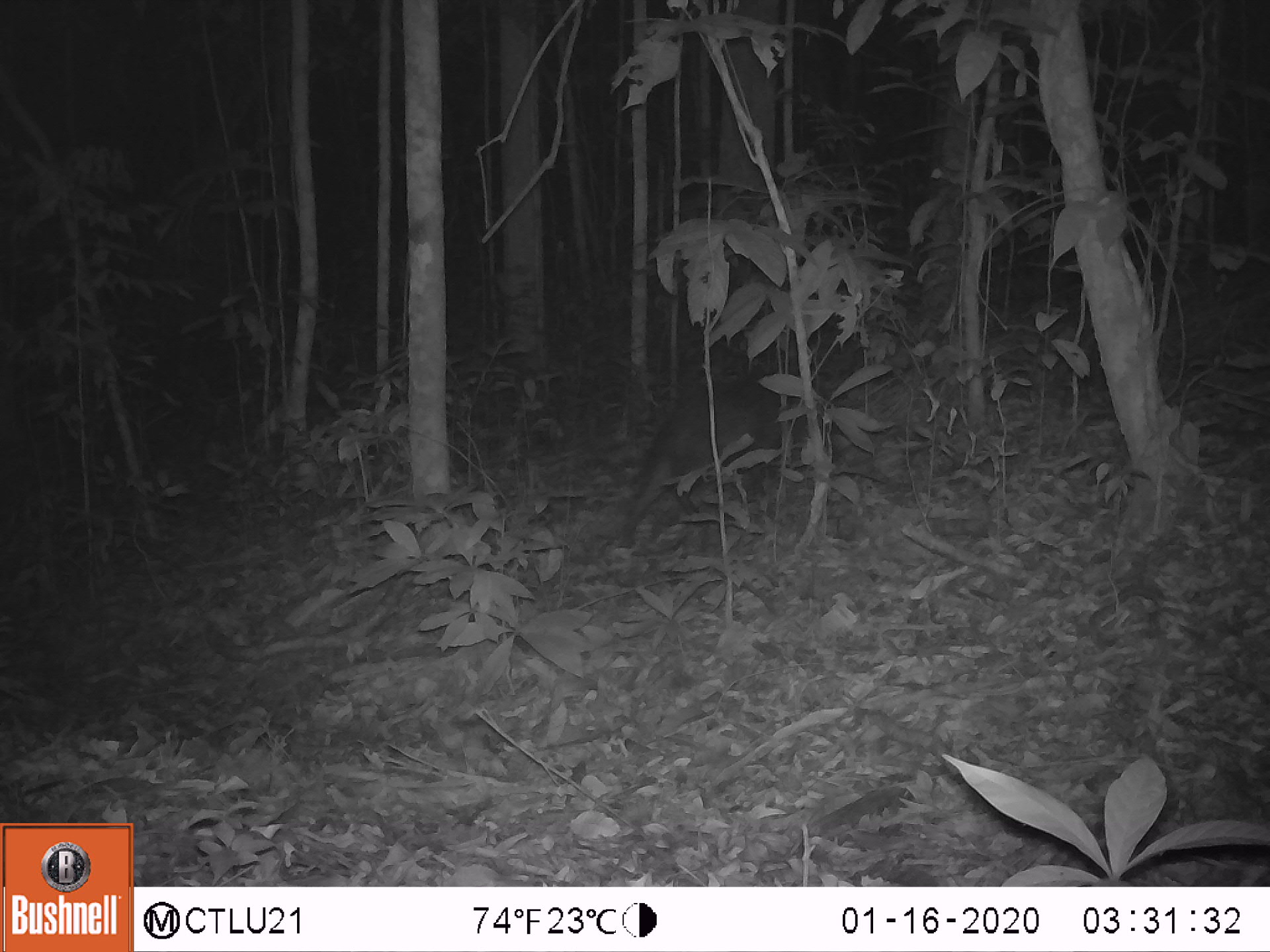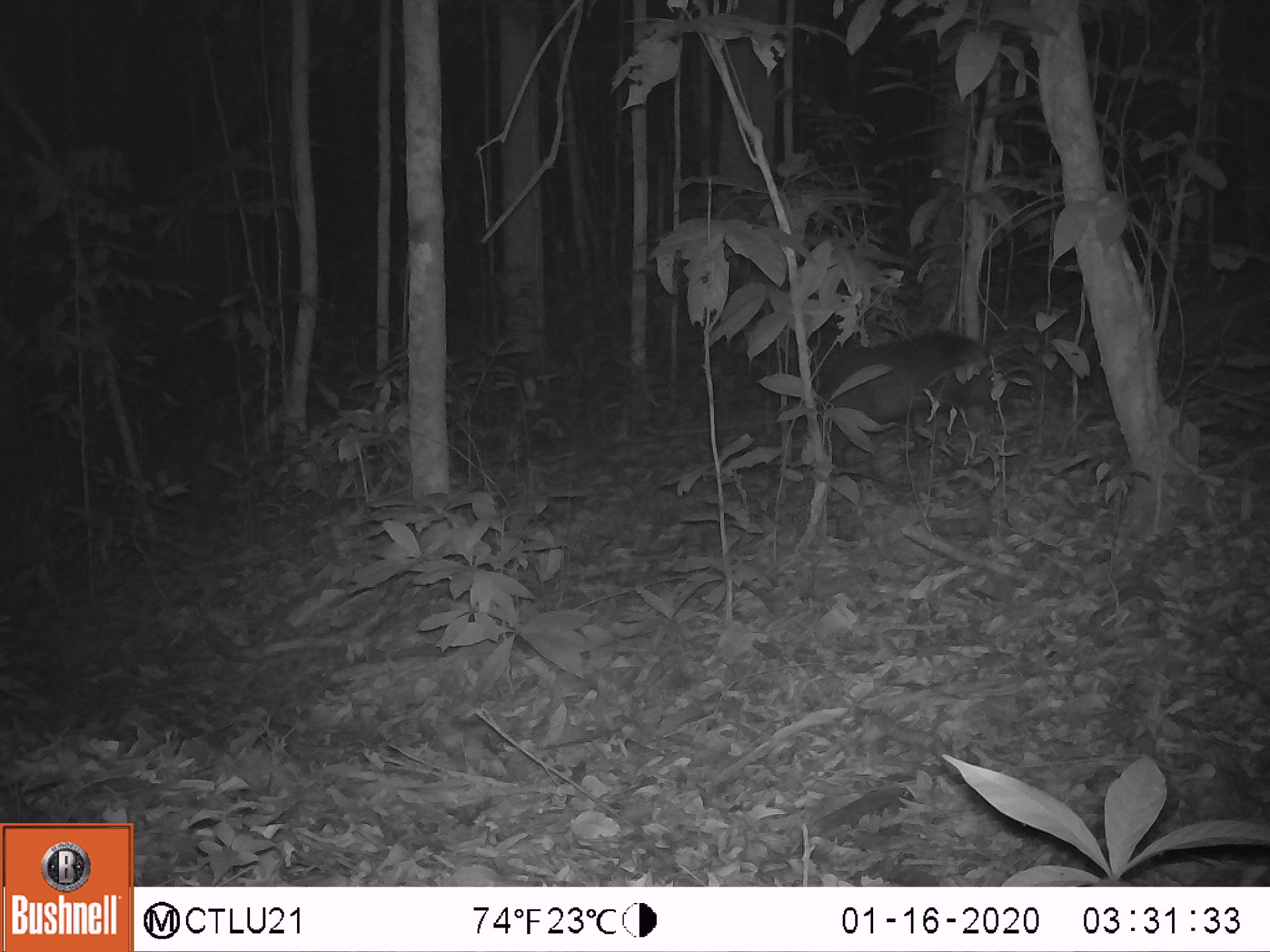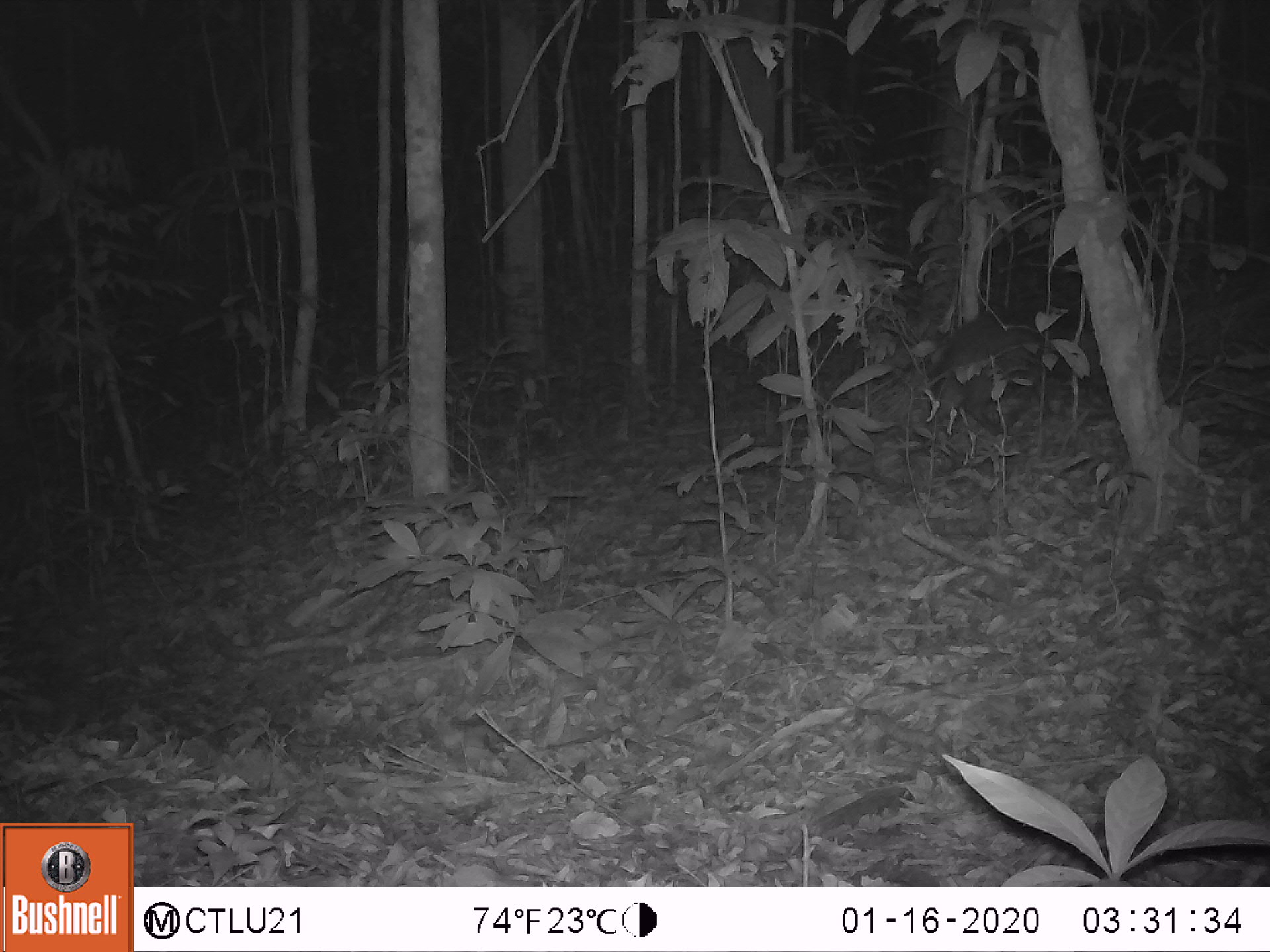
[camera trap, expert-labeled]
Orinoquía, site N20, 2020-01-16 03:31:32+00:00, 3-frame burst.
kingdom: Animalia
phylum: Chordata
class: Mammalia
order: Artiodactyla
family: Tayassuidae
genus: Pecari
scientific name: Pecari tajacu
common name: collared peccary